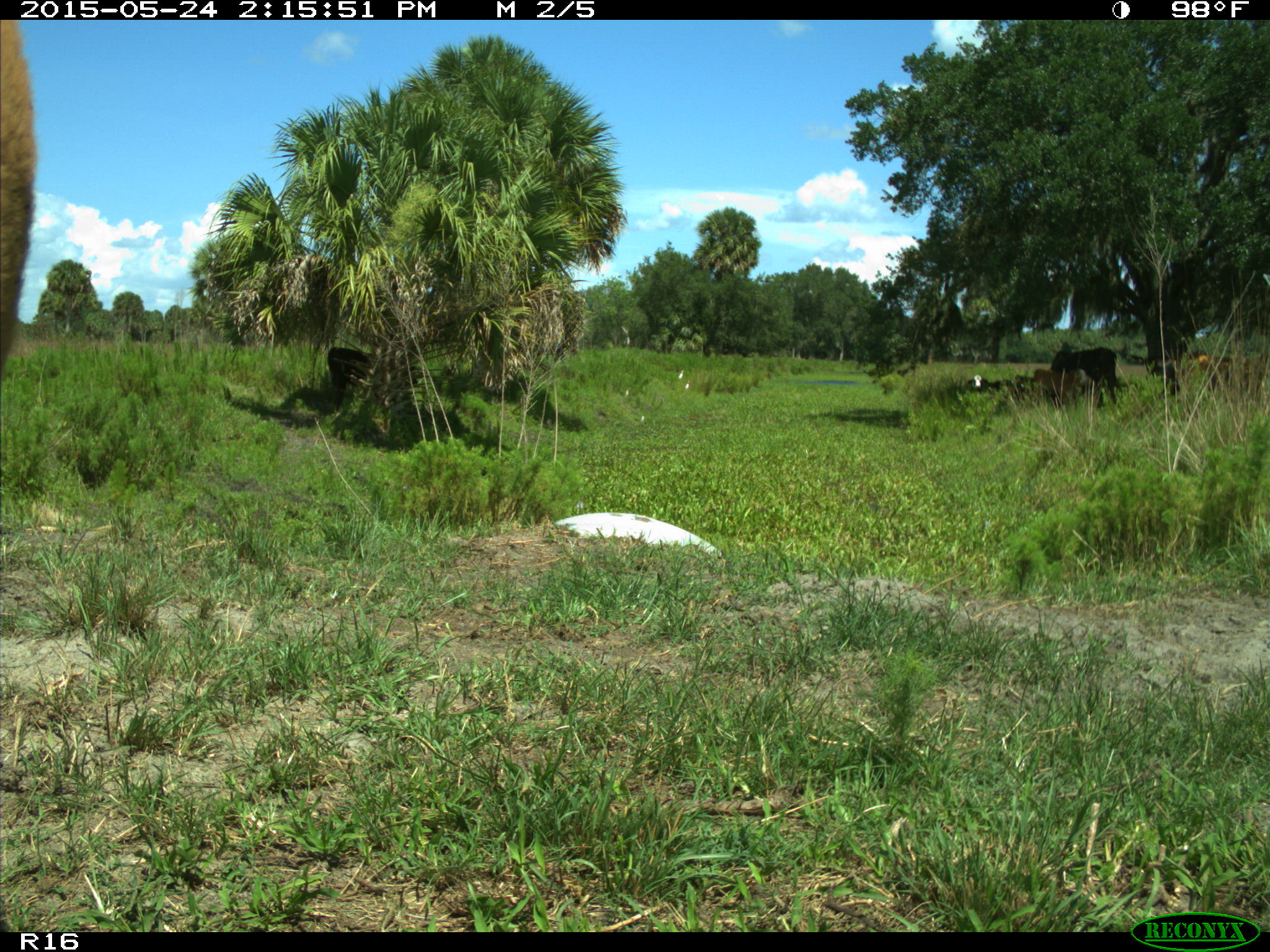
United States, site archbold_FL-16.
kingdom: Animalia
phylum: Chordata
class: Mammalia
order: Artiodactyla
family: Bovidae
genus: Bos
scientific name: Bos taurus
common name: domestic cow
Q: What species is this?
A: Bos taurus (domestic cow).